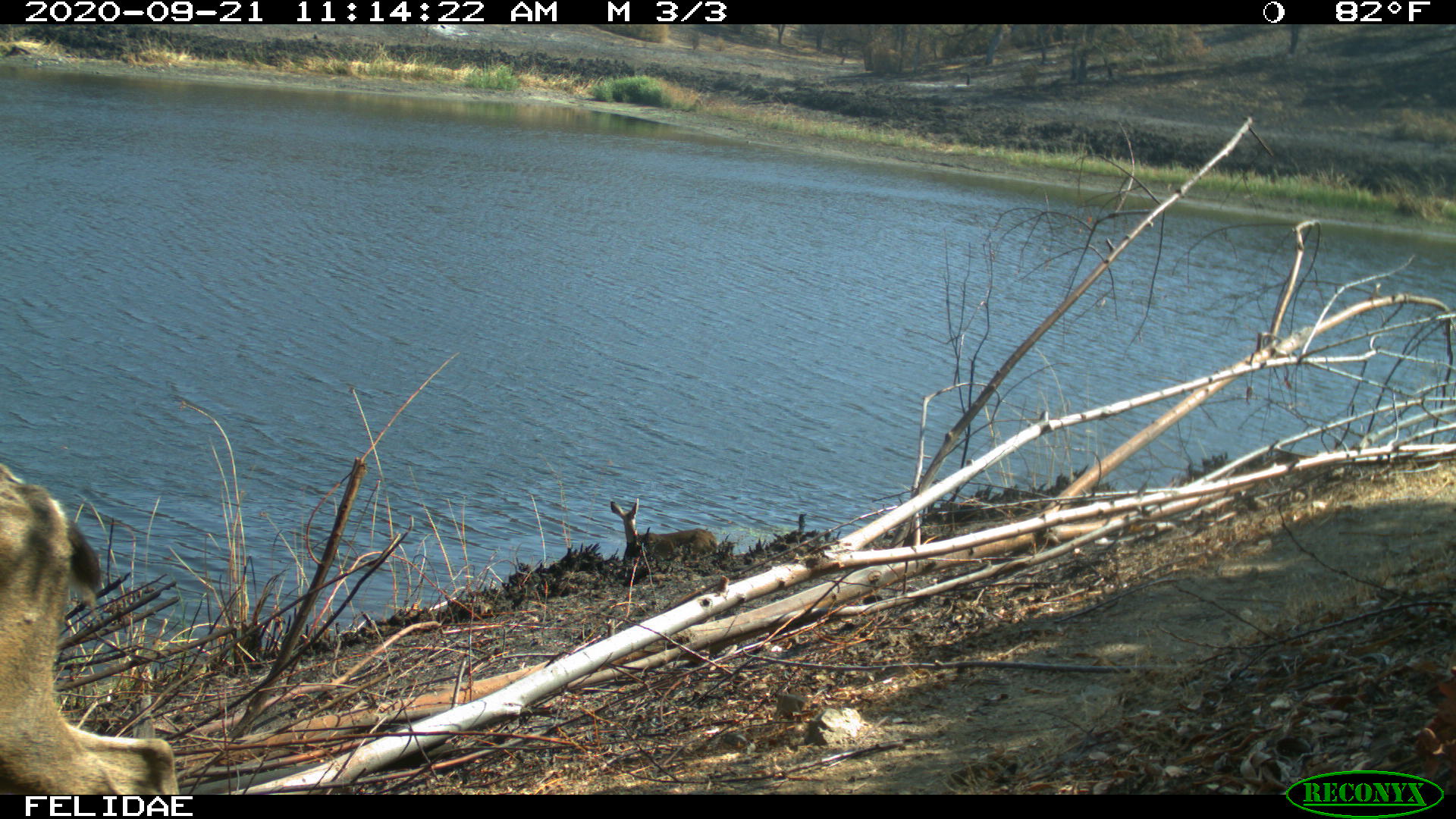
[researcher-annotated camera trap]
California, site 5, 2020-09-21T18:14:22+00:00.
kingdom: Animalia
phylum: Chordata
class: Mammalia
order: Artiodactyla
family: Cervidae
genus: Odocoileus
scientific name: Odocoileus hemionus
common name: mule deer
Mule deer (Odocoileus hemionus).